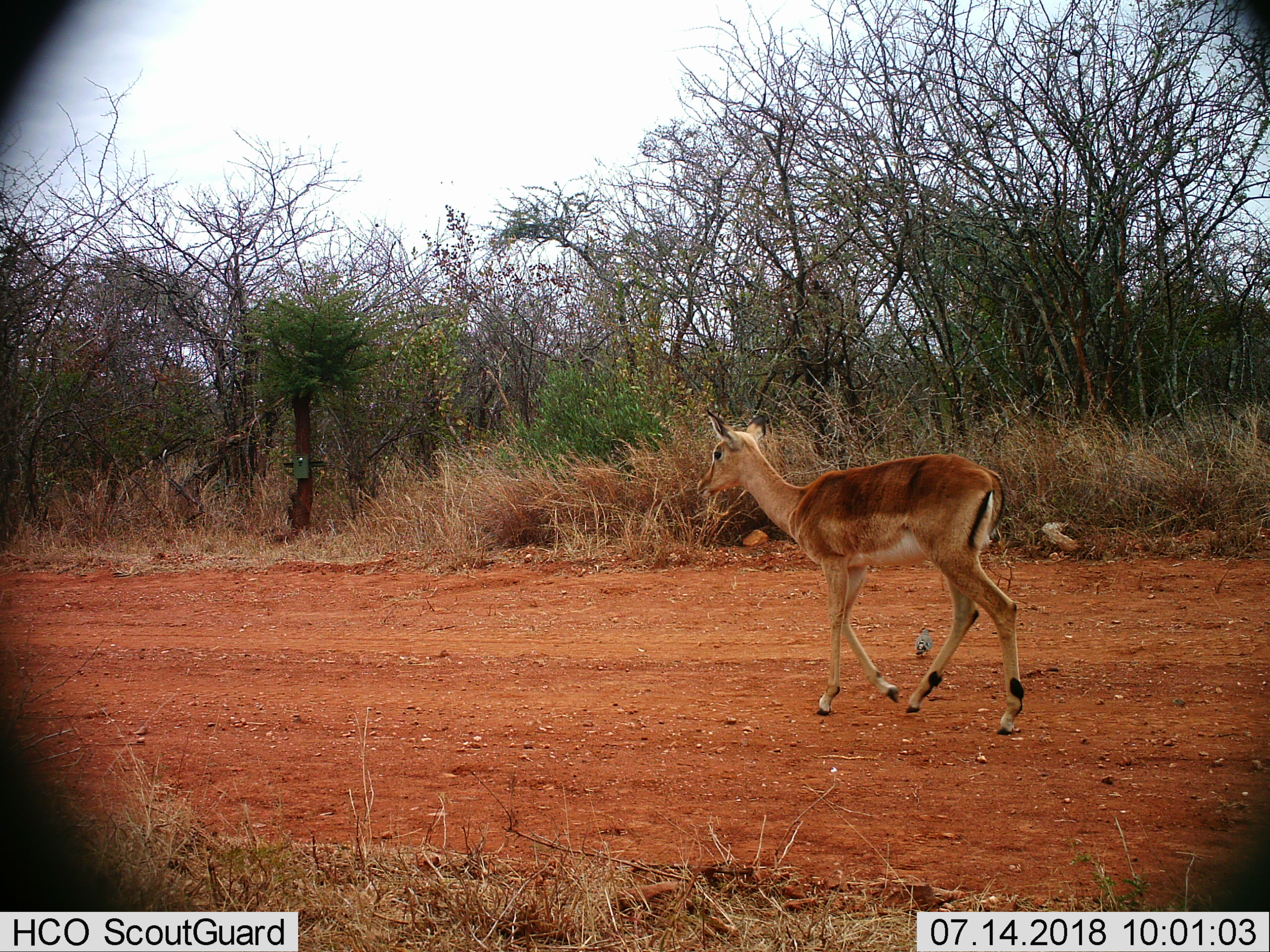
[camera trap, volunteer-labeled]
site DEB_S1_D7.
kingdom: Animalia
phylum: Chordata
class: Mammalia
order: Artiodactyla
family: Bovidae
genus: Aepyceros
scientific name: Aepyceros melampus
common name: impala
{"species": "impala (Aepyceros melampus)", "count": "1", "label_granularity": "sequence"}